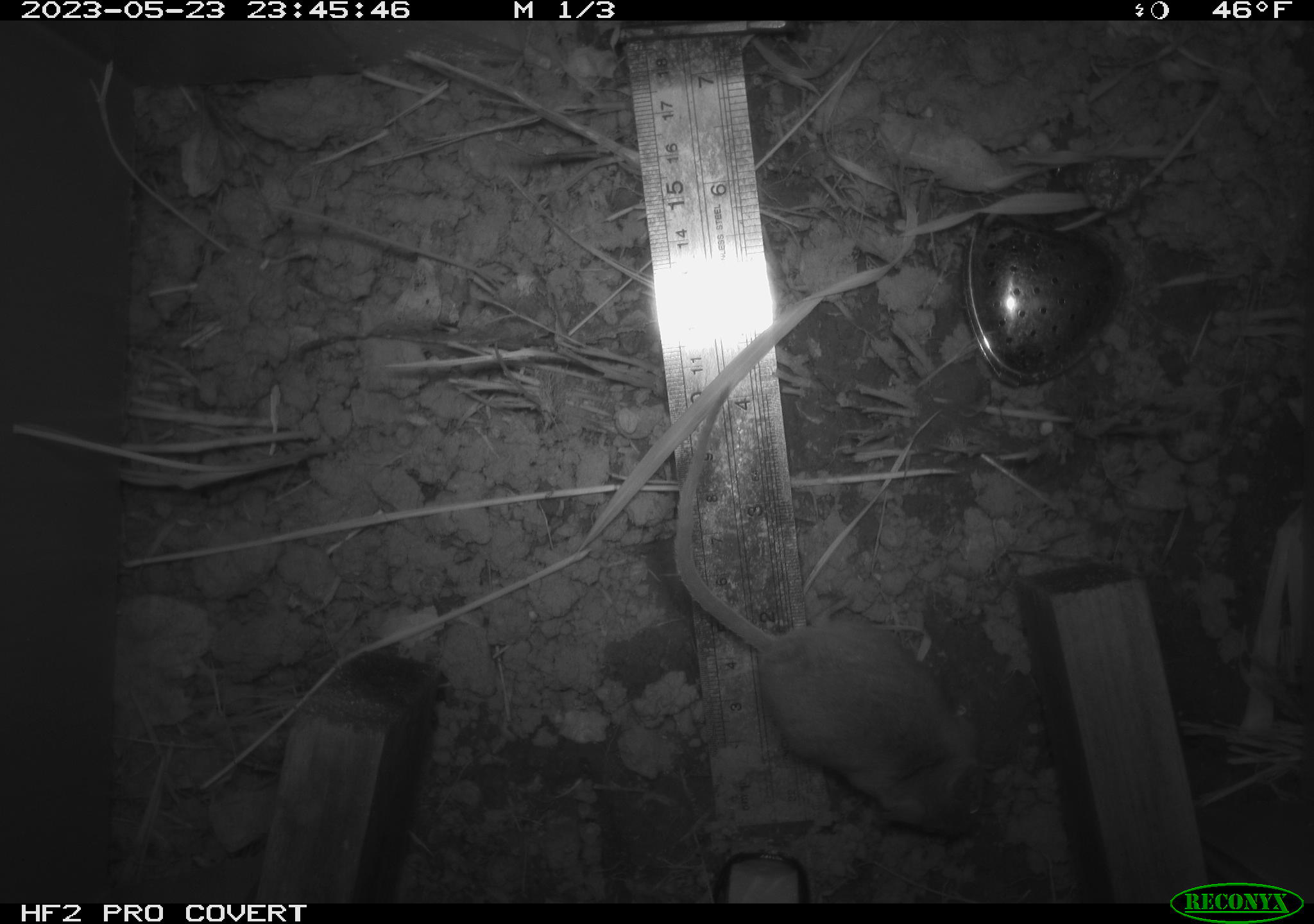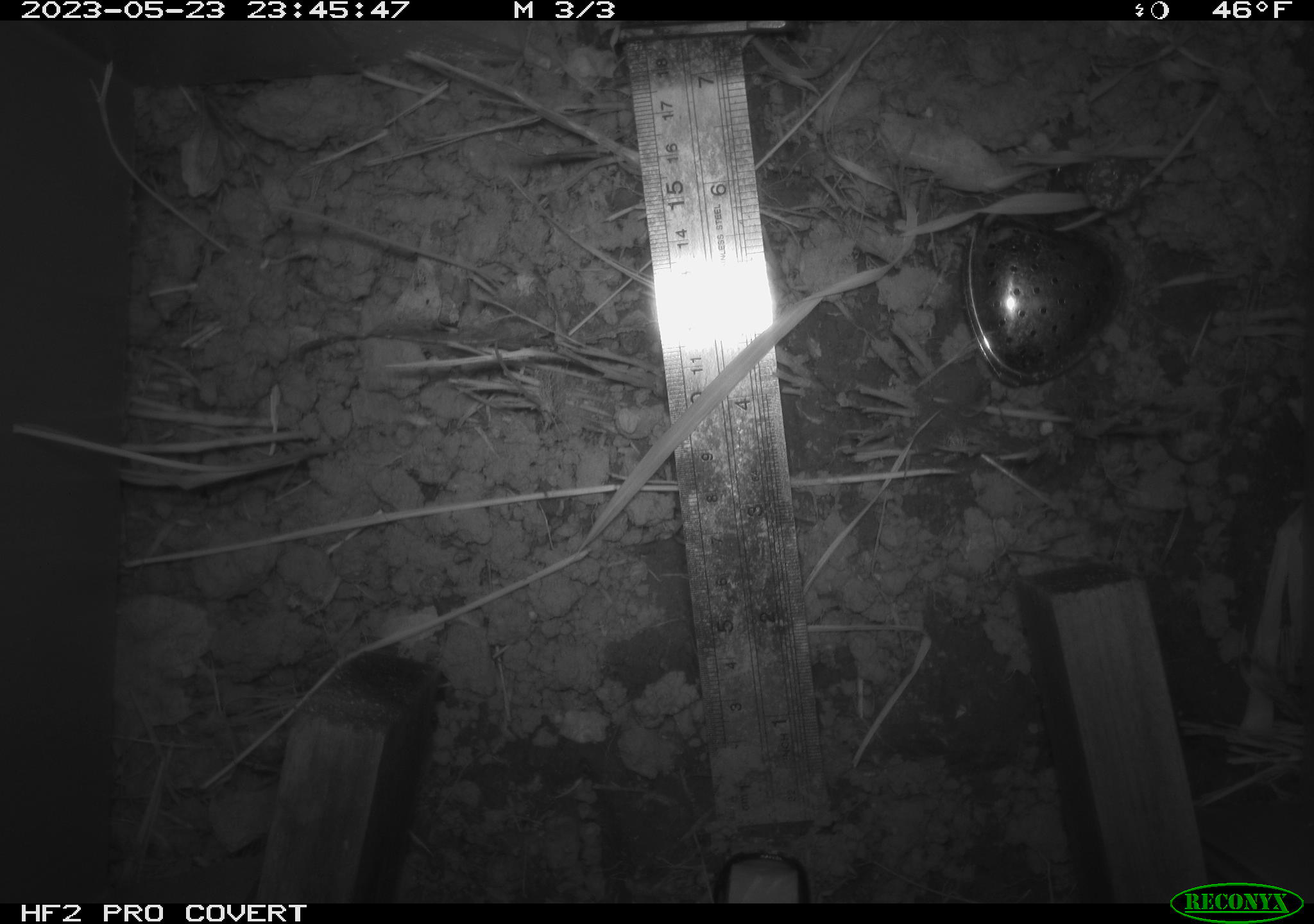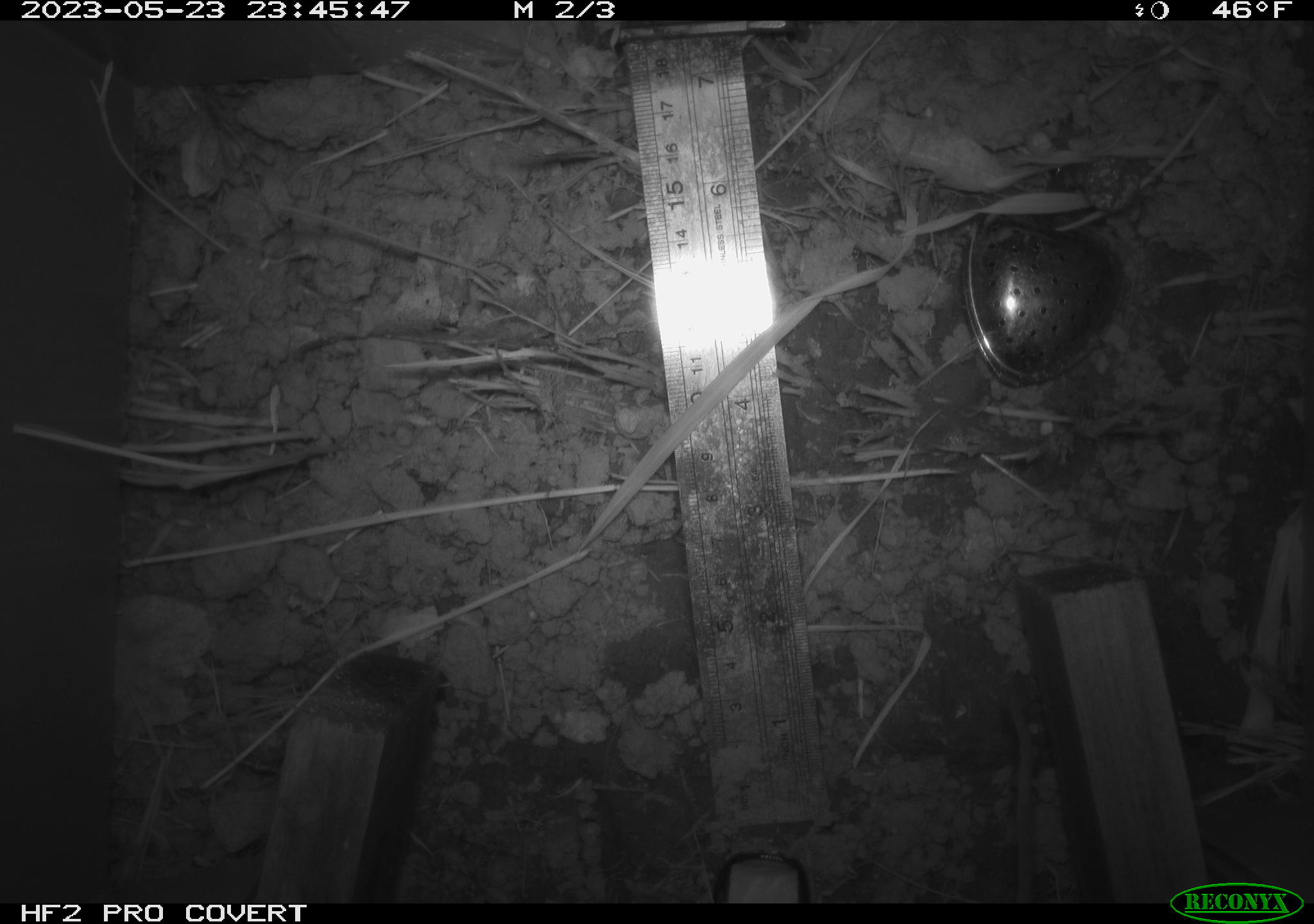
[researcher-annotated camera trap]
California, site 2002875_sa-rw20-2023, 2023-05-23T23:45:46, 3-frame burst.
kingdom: Animalia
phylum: Chordata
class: Mammalia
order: Rodentia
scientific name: Rodentia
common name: mouse species